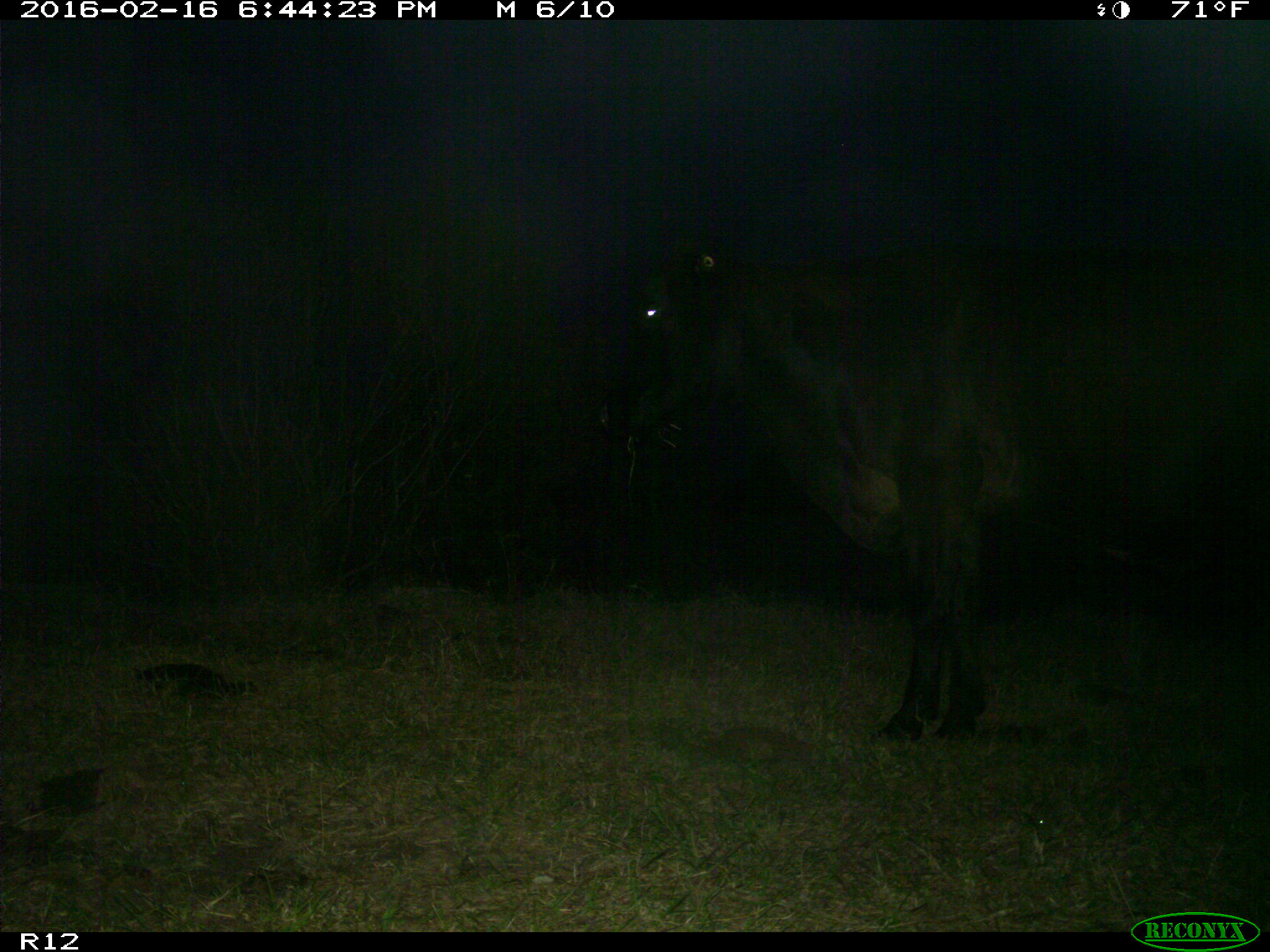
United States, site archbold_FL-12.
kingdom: Animalia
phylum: Chordata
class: Mammalia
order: Artiodactyla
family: Bovidae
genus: Bos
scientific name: Bos taurus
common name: domestic cow